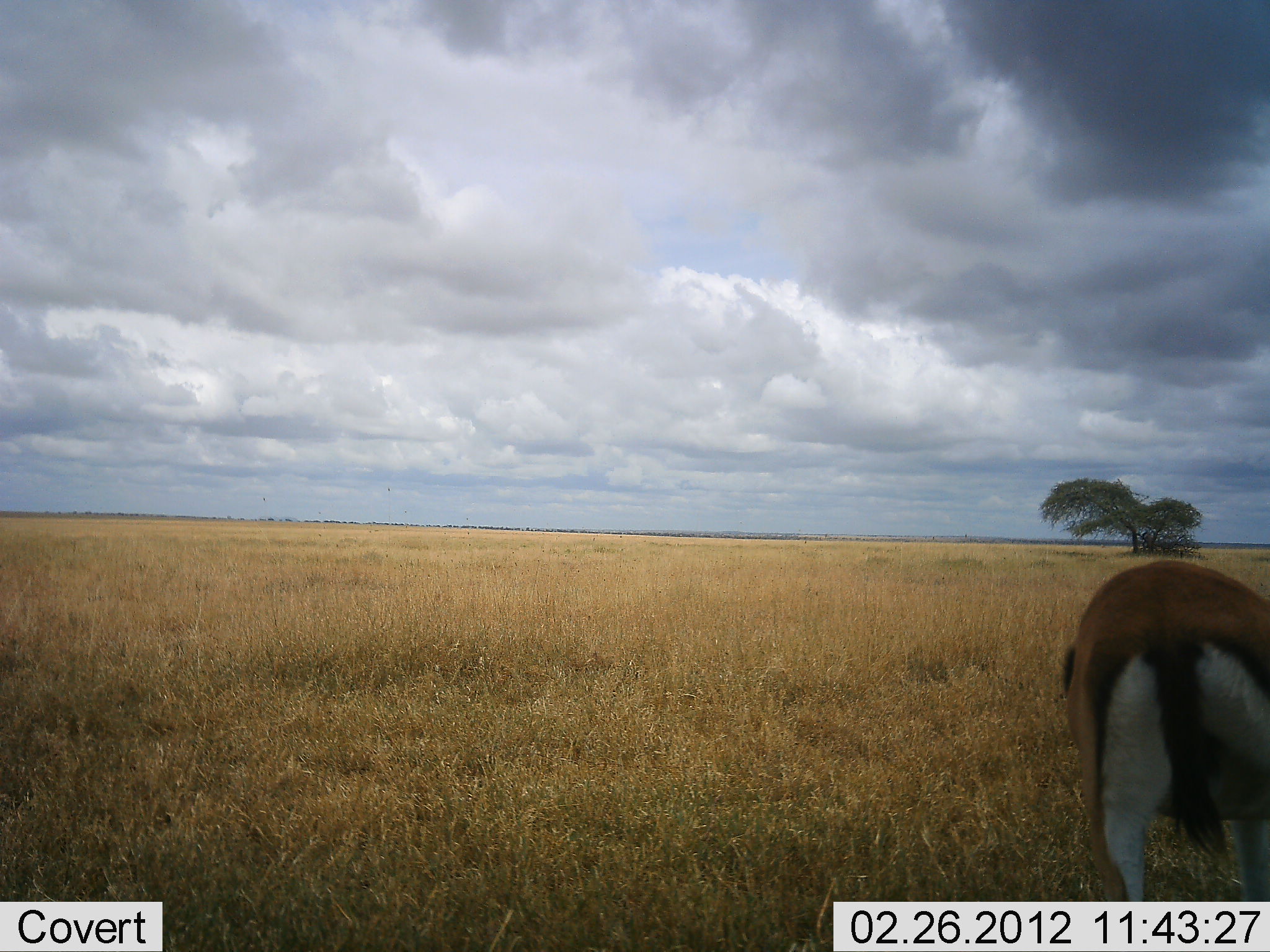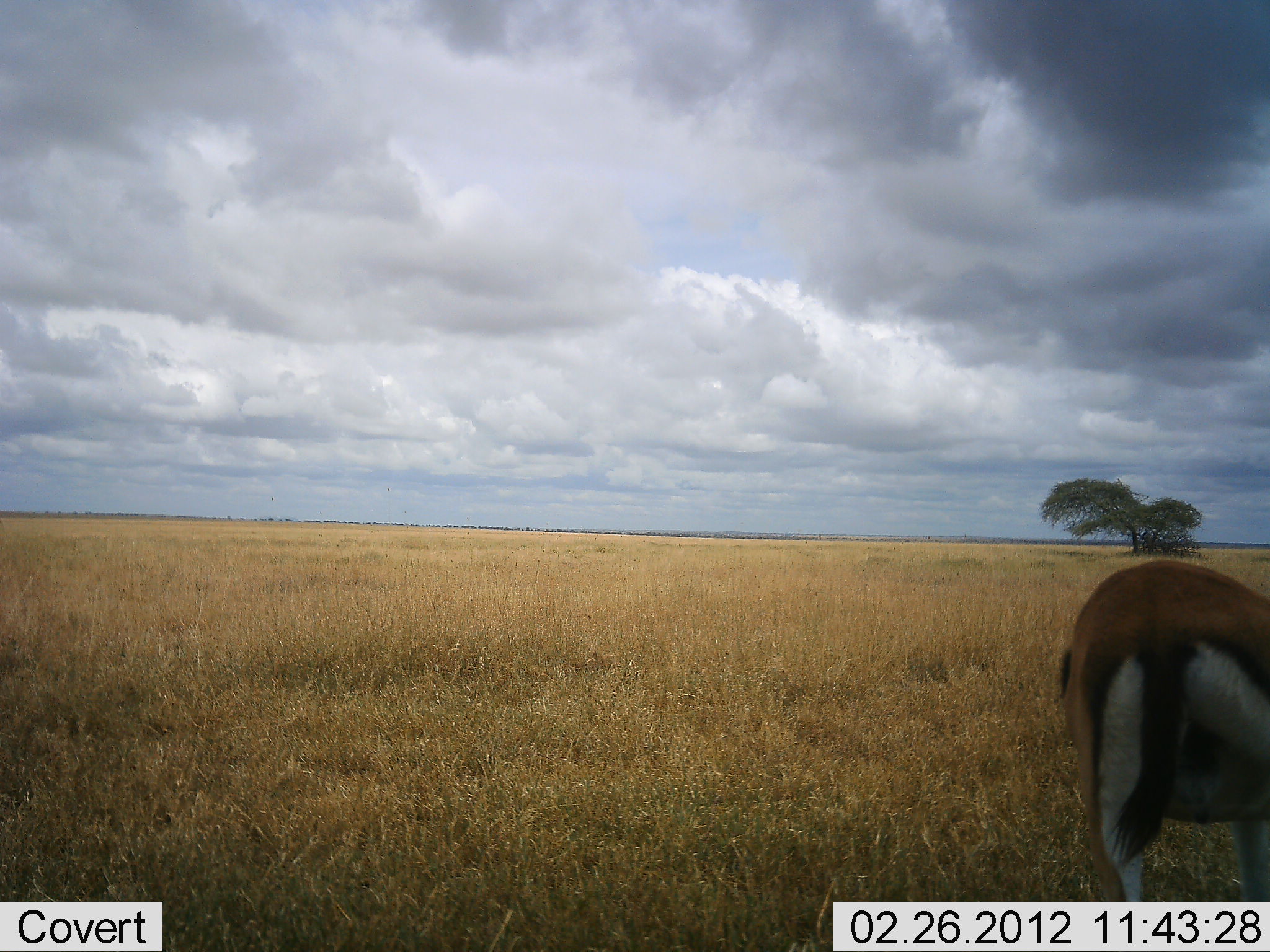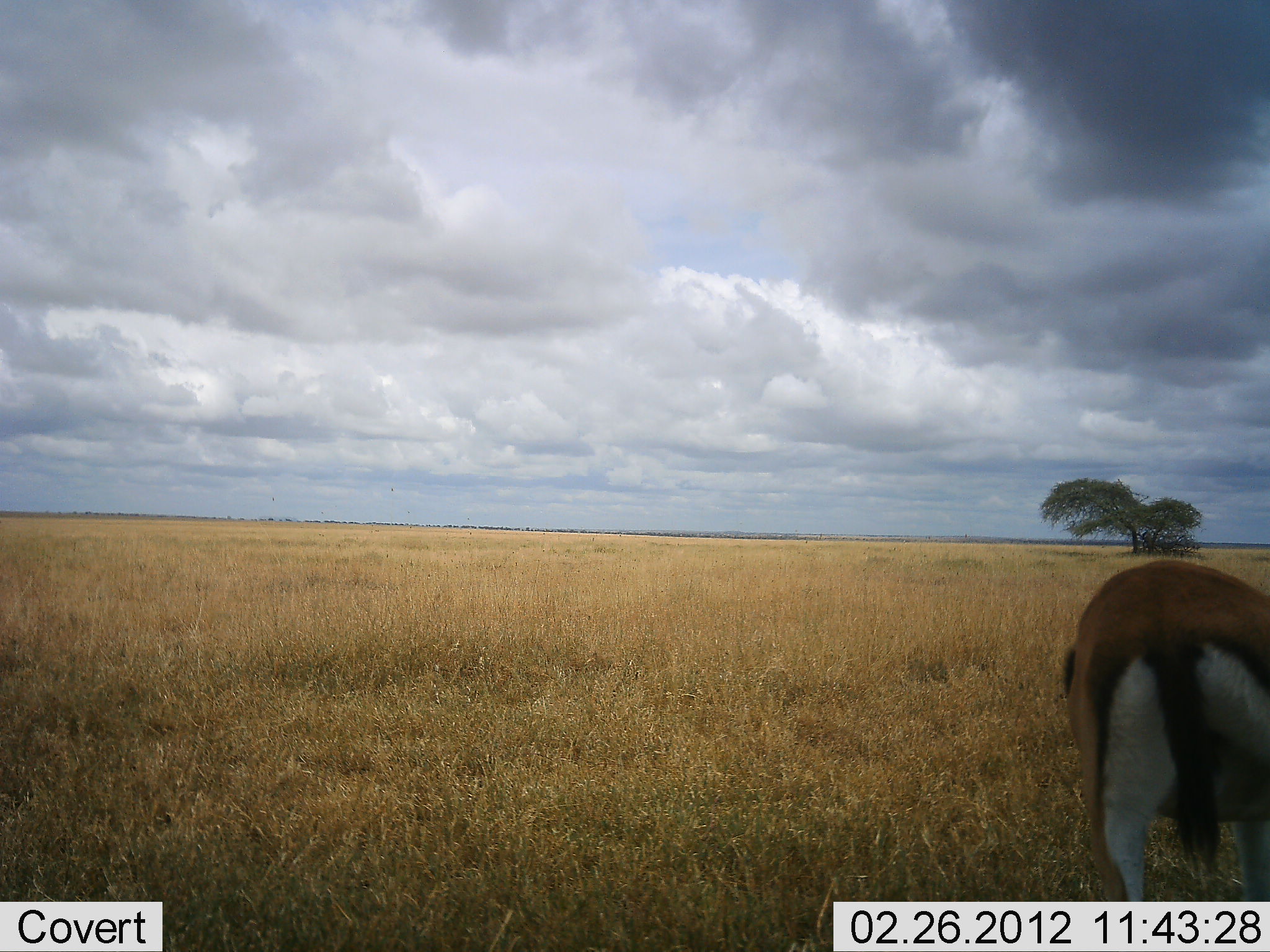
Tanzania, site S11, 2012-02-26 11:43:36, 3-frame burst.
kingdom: Animalia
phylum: Chordata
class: Mammalia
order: Artiodactyla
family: Bovidae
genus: Eudorcas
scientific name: Eudorcas thomsonii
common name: thomson's gazelle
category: gazellethomsons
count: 1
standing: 56%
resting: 0%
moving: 0%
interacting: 0%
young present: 0%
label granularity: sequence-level